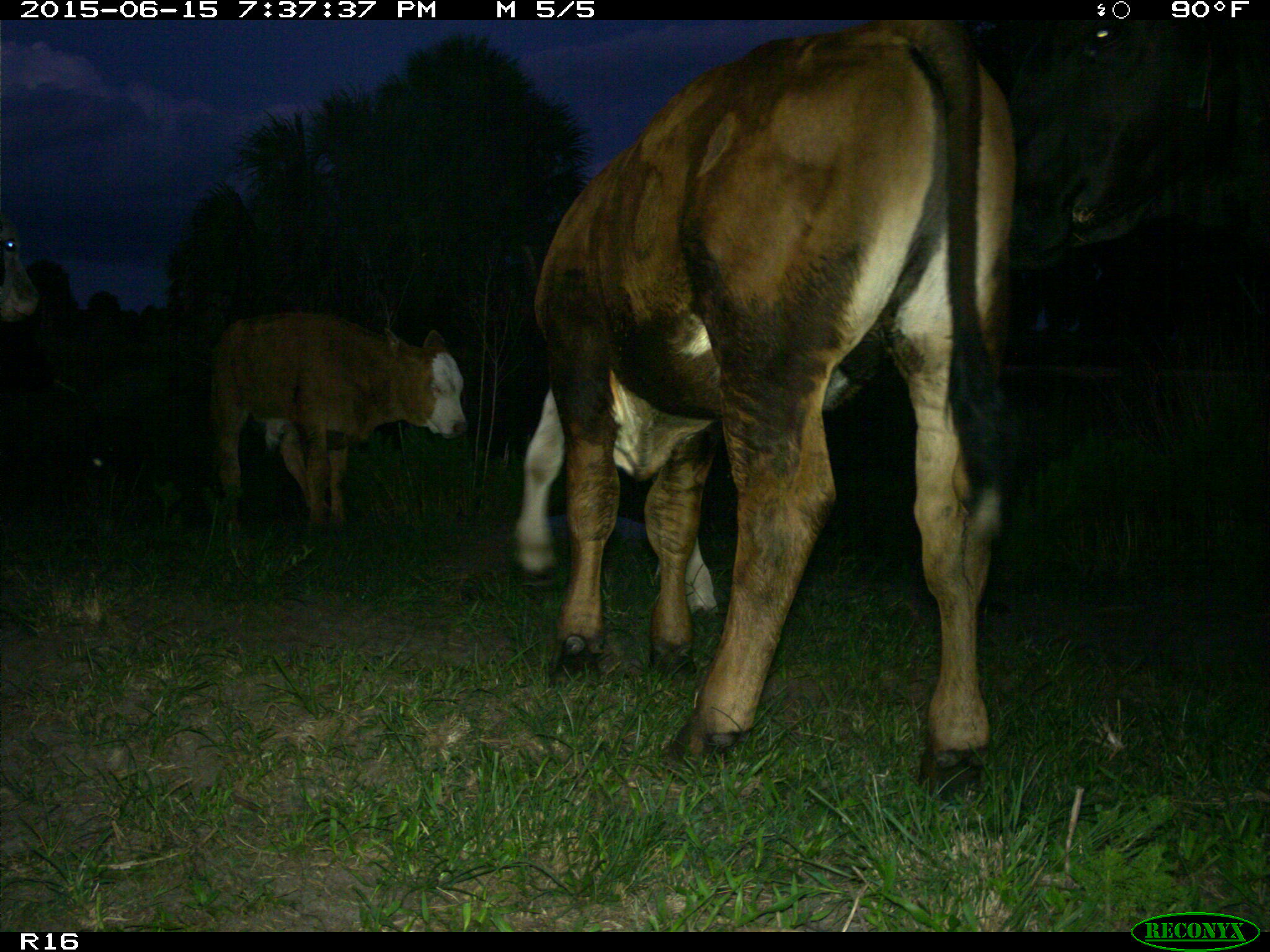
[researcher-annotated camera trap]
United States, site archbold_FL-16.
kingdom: Animalia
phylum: Chordata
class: Mammalia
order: Artiodactyla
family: Bovidae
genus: Bos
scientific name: Bos taurus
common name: domestic cow